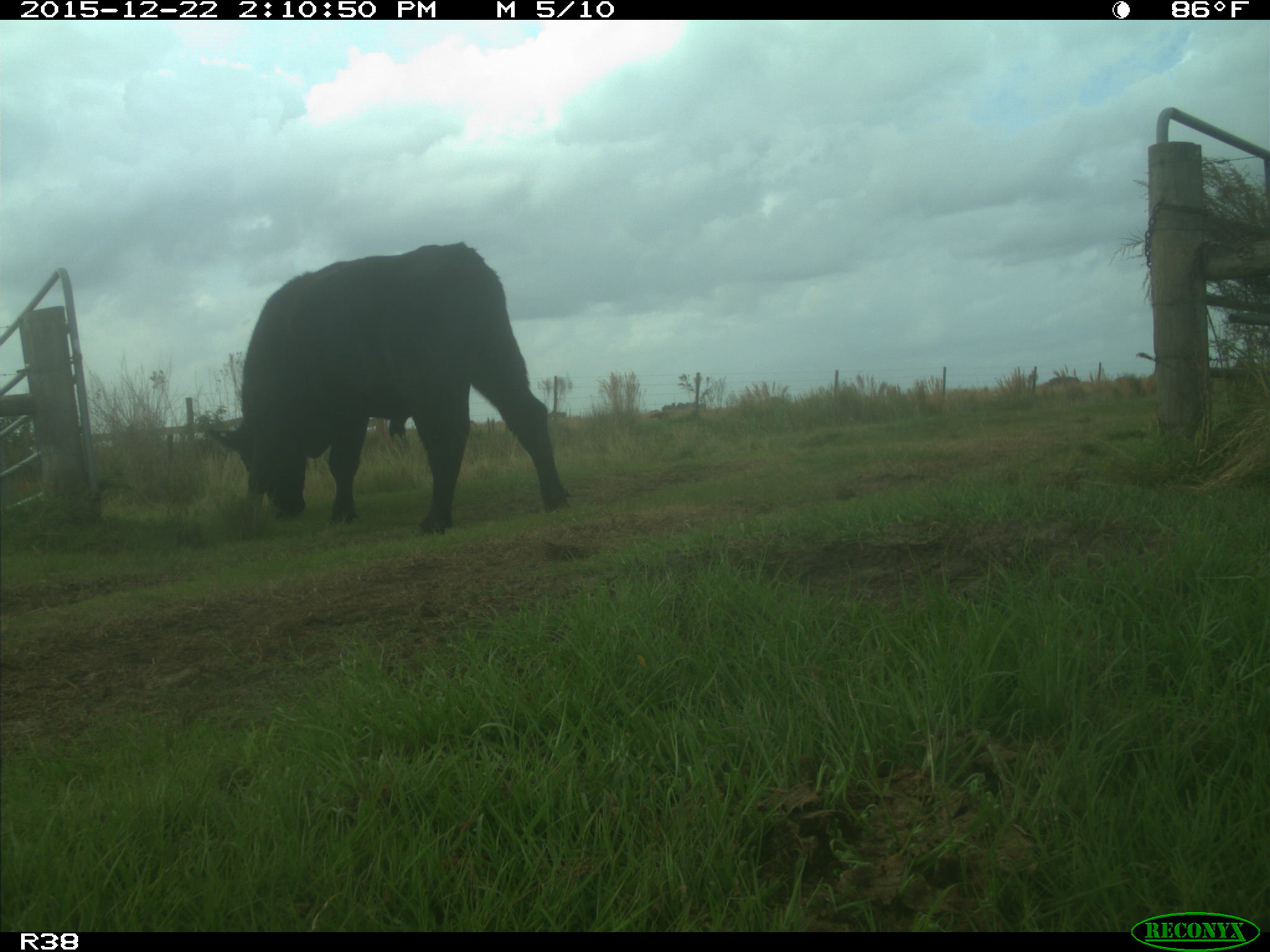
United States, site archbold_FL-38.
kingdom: Animalia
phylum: Chordata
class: Mammalia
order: Artiodactyla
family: Bovidae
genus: Bos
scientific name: Bos taurus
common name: domestic cow